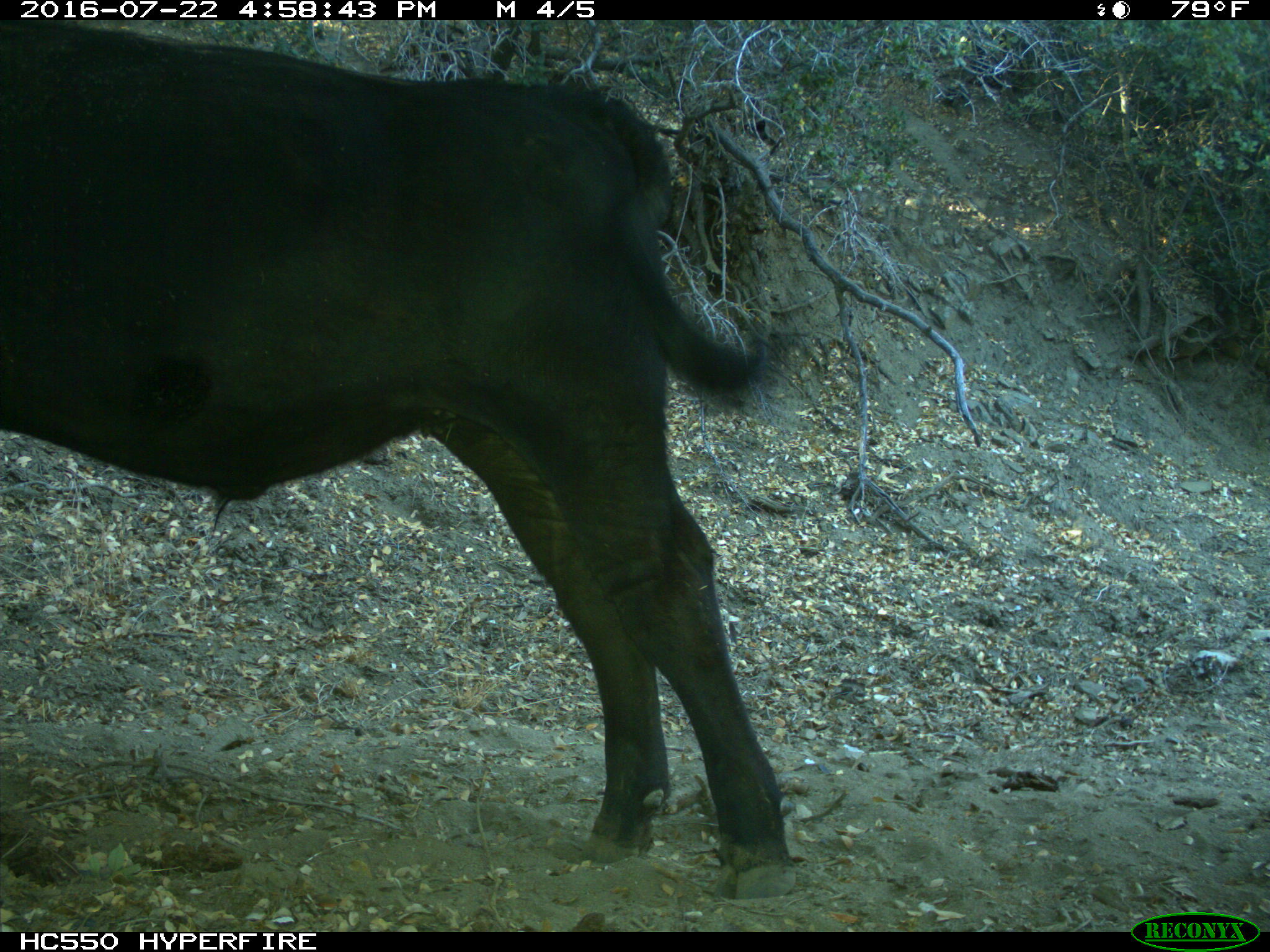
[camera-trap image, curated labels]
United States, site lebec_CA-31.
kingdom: Animalia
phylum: Chordata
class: Mammalia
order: Artiodactyla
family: Bovidae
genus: Bos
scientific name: Bos taurus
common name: domestic cow